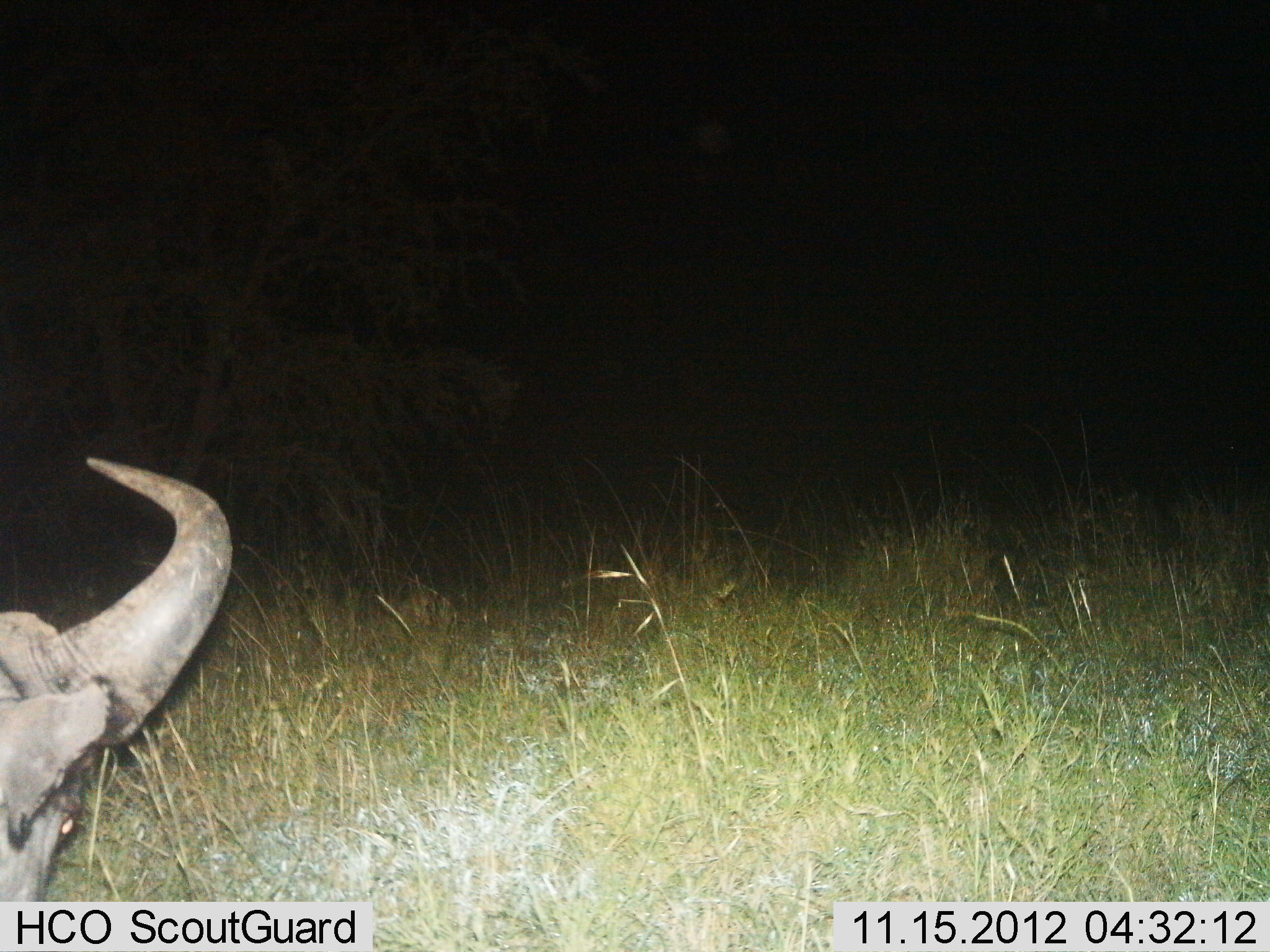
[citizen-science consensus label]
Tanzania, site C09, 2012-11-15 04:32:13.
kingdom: Animalia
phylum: Chordata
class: Mammalia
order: Artiodactyla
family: Bovidae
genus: Connochaetes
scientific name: Connochaetes taurinus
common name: blue wildebeest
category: wildebeest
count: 1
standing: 50%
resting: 10%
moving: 10%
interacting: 0%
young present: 0%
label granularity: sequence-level